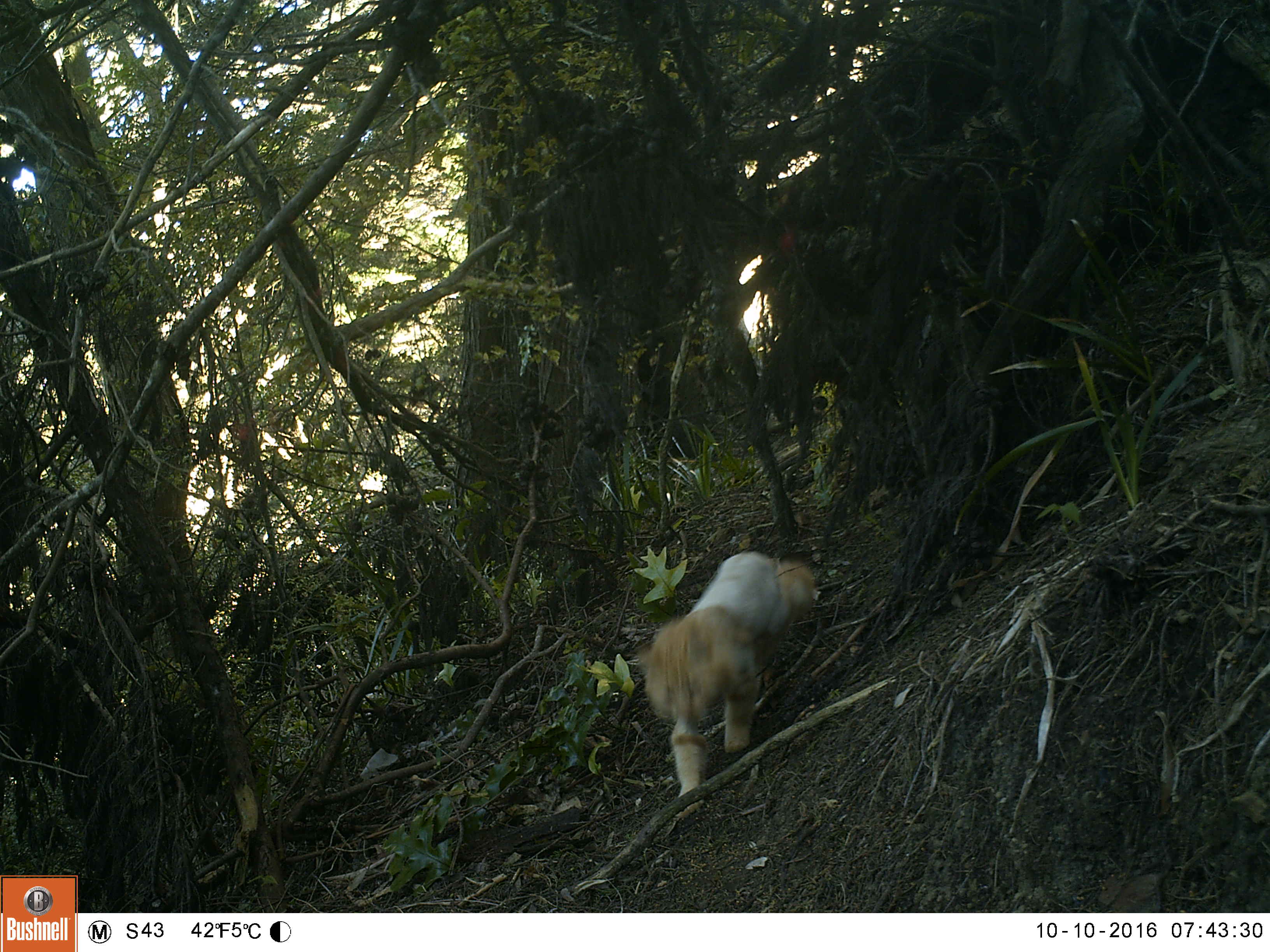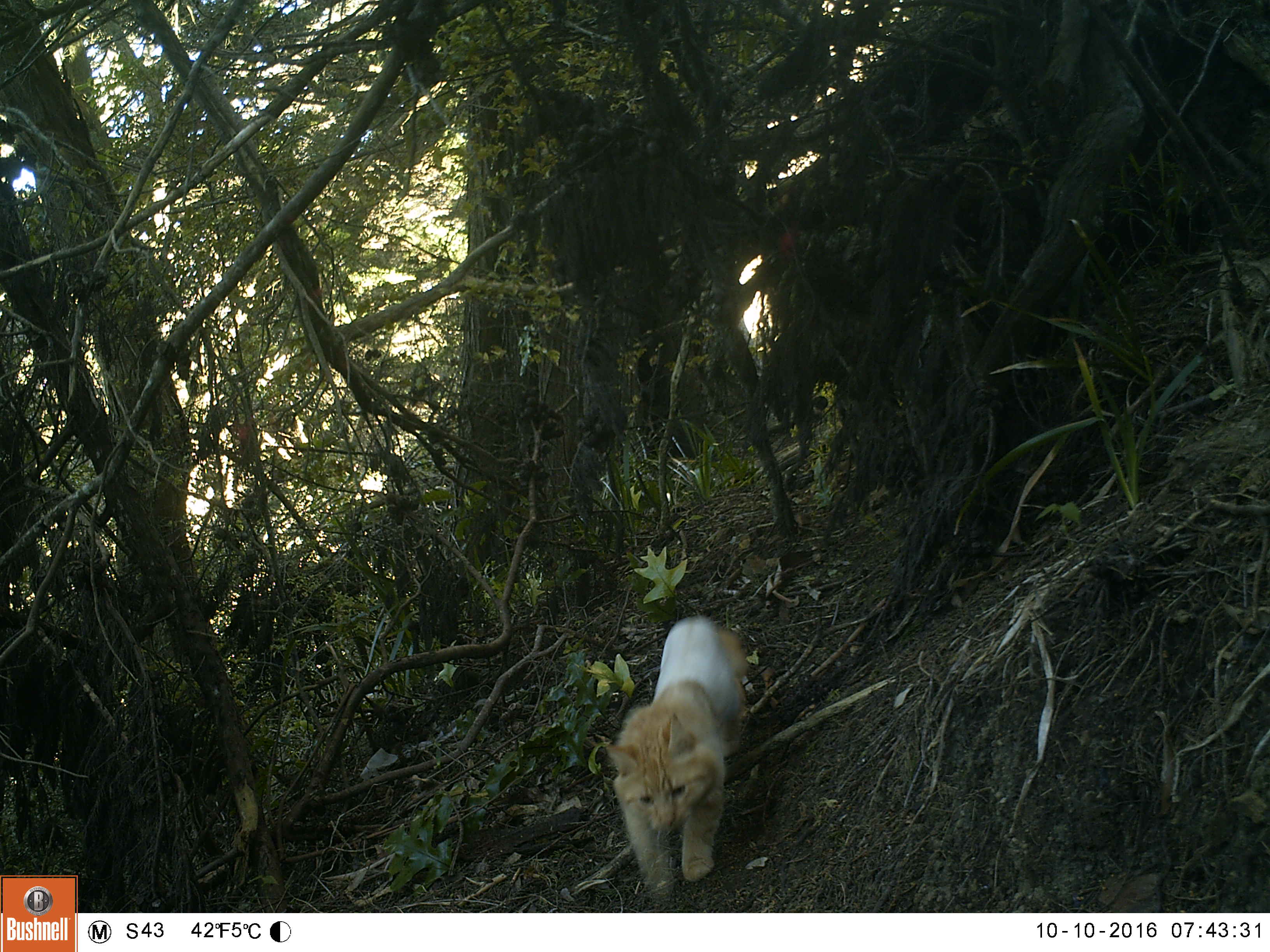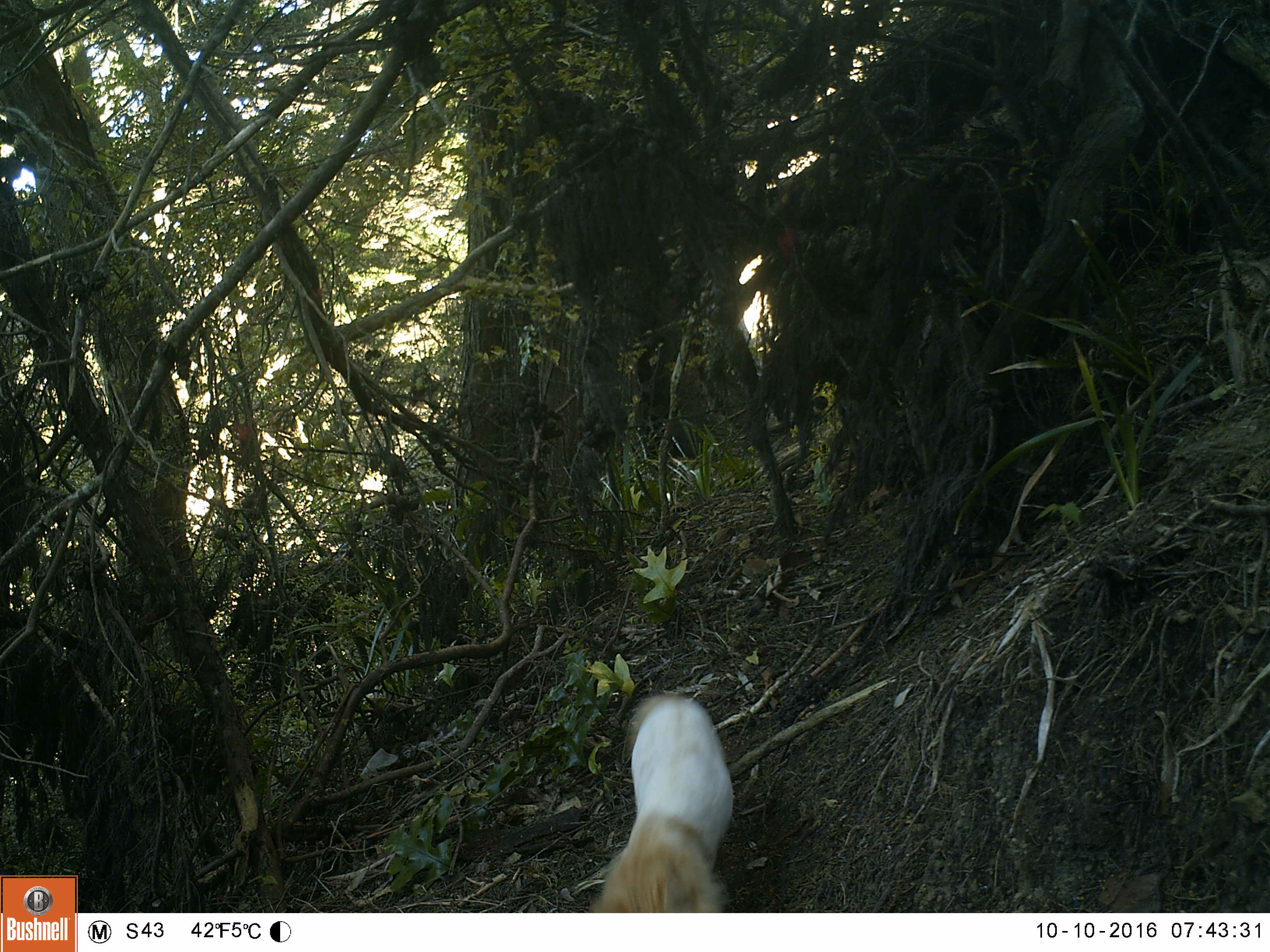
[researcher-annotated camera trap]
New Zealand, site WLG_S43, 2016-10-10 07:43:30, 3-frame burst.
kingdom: Animalia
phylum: Chordata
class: Mammalia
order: Carnivora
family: Felidae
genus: Felis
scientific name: Felis catus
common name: domestic cat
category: cat